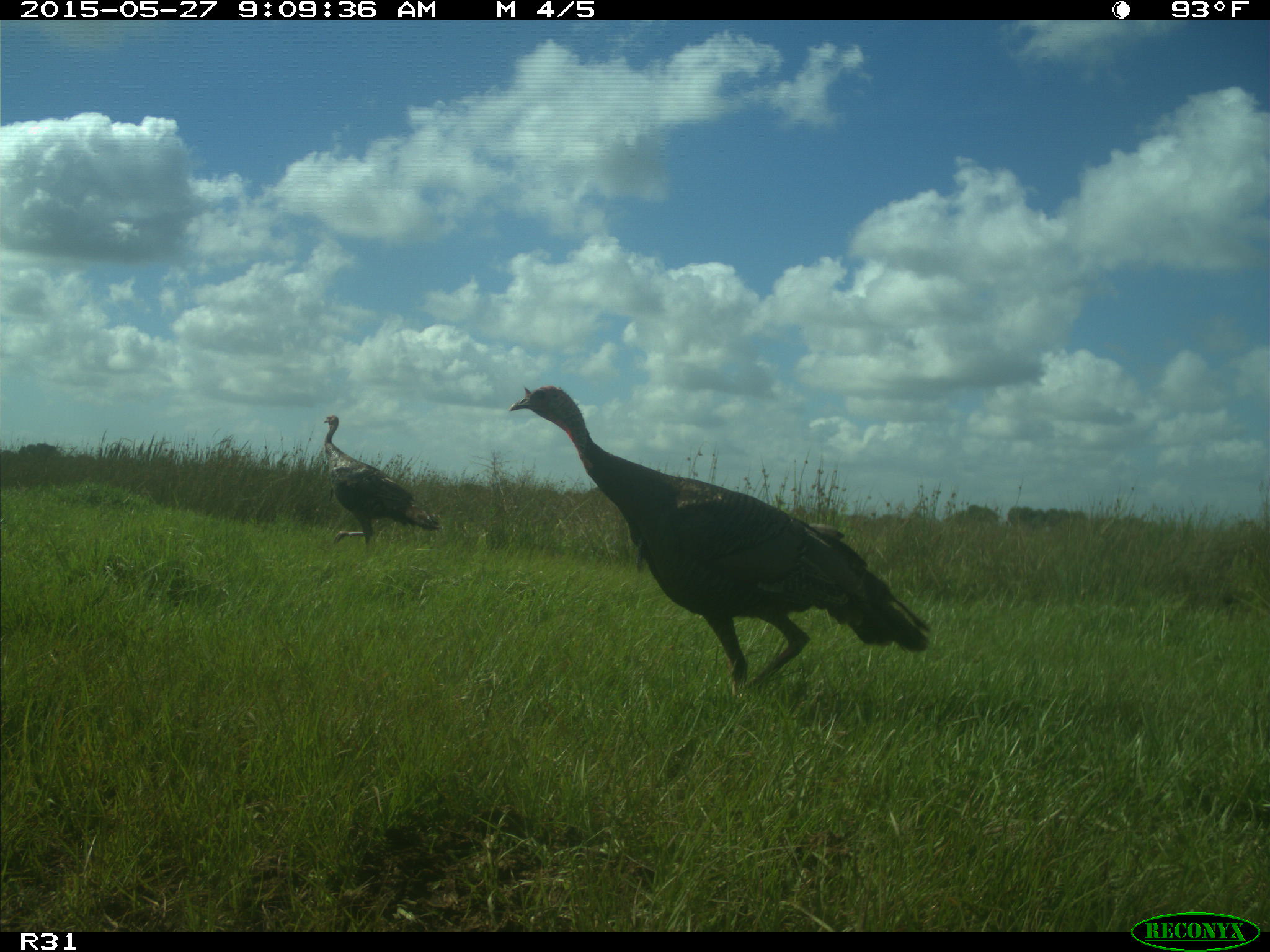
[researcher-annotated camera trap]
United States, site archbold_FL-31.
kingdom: Animalia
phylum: Chordata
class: Aves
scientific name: Aves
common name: birds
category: unidentified bird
Unidentified bird (birds) (Aves).